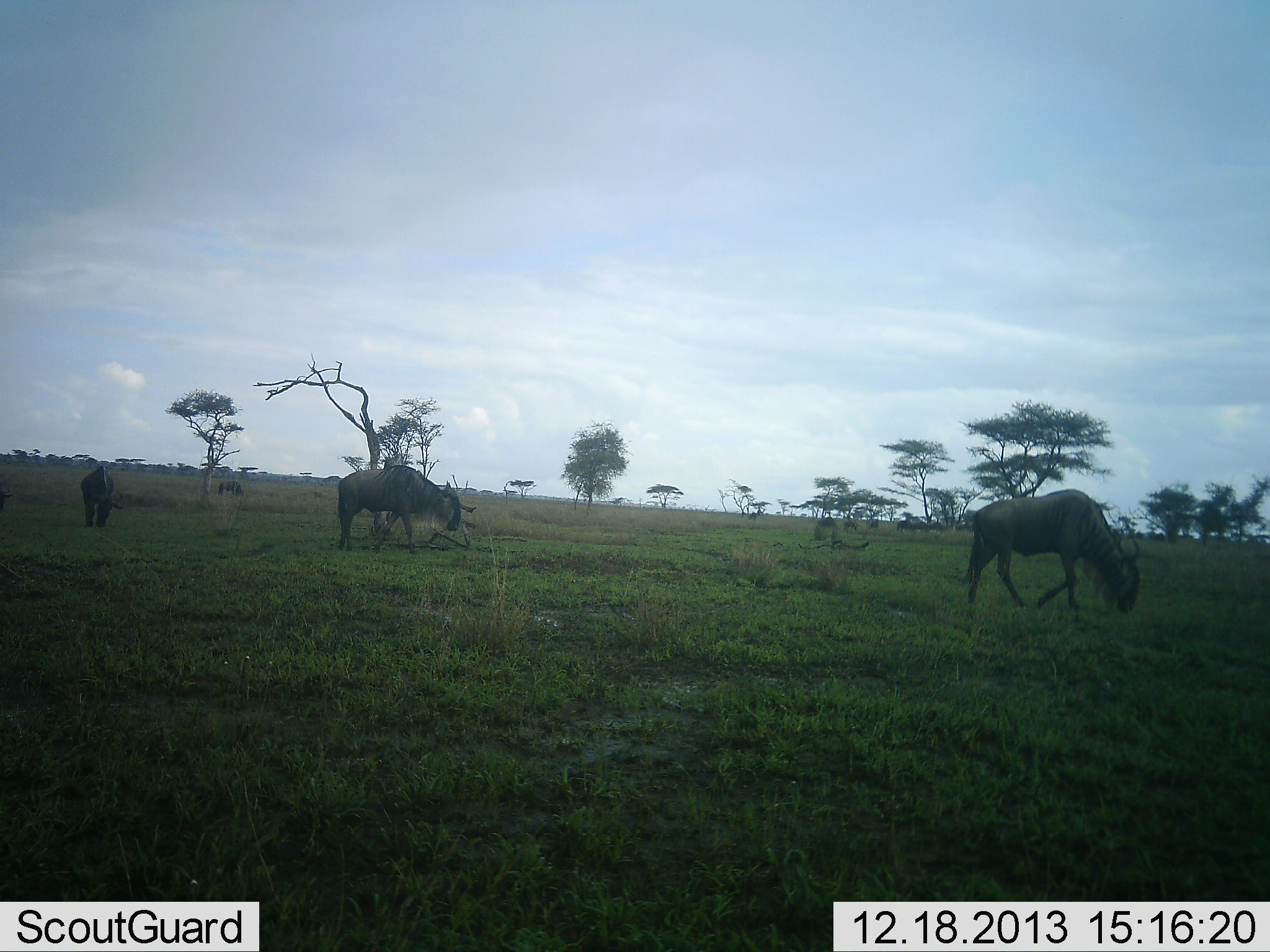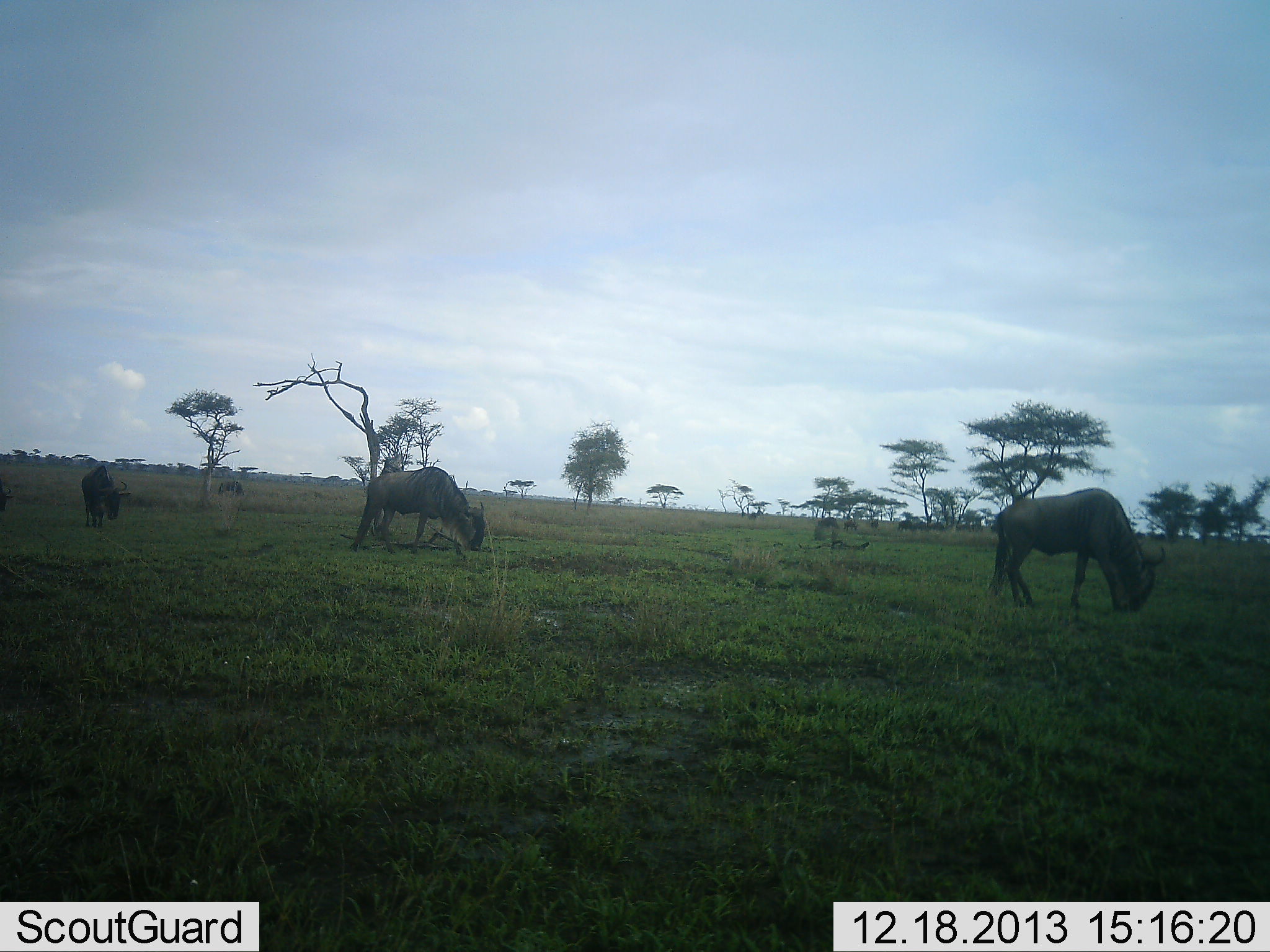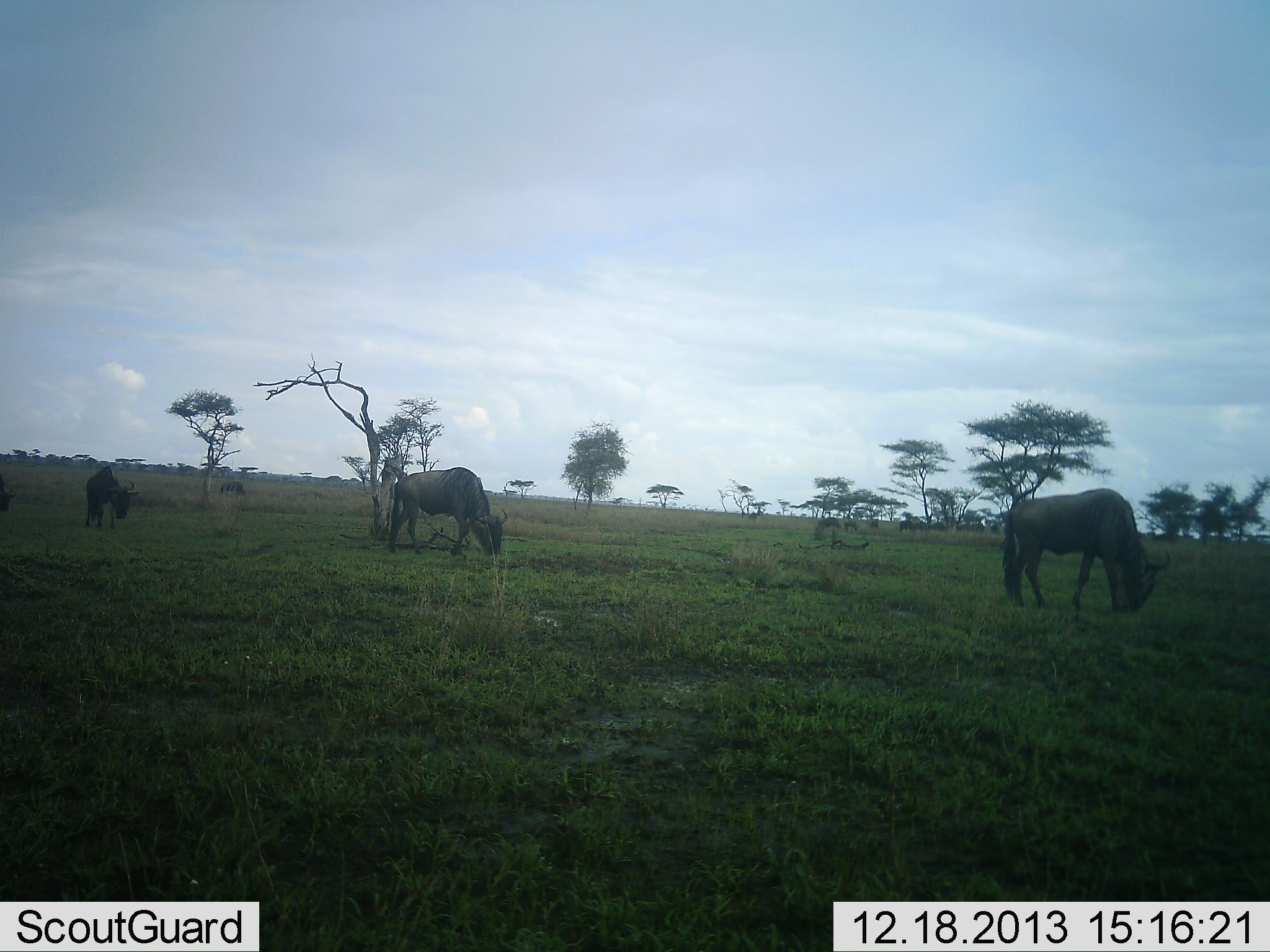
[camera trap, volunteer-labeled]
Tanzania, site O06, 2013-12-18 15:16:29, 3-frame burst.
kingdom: Animalia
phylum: Chordata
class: Mammalia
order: Artiodactyla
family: Bovidae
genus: Connochaetes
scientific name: Connochaetes taurinus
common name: blue wildebeest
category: wildebeest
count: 3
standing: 10%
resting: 0%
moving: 10%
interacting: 0%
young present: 0%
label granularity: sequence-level